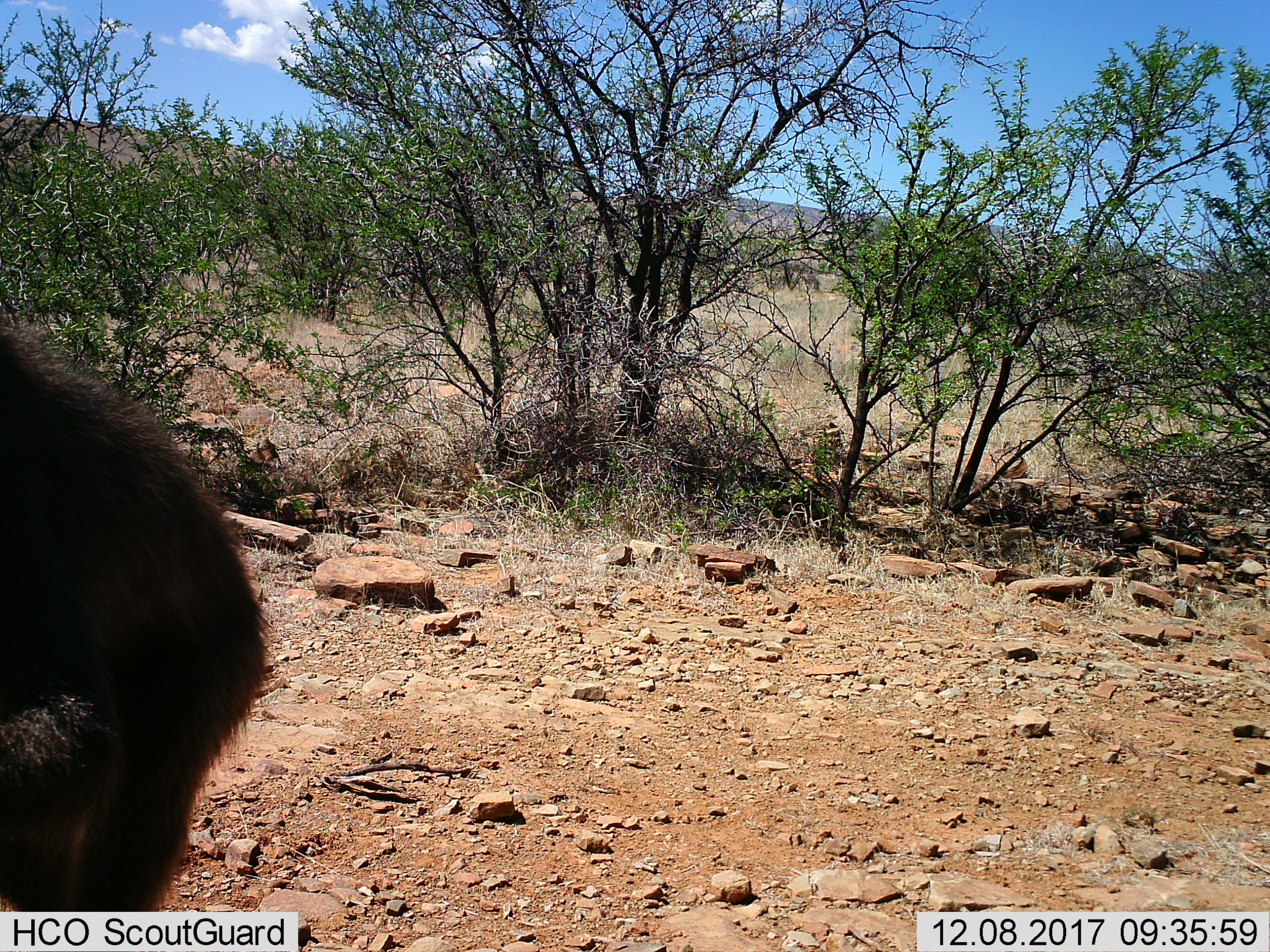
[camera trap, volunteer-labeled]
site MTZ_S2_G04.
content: unidentified animal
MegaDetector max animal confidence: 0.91